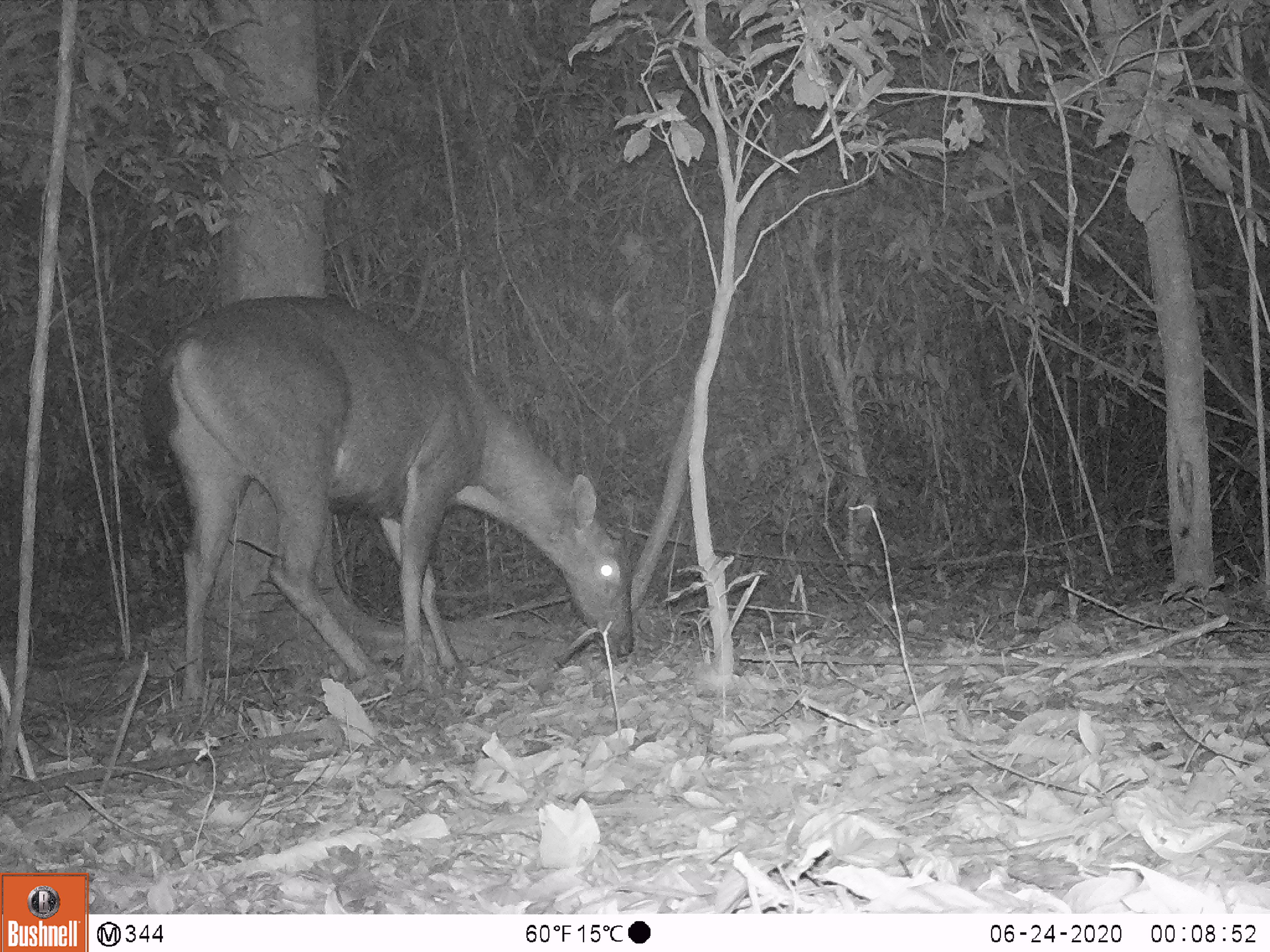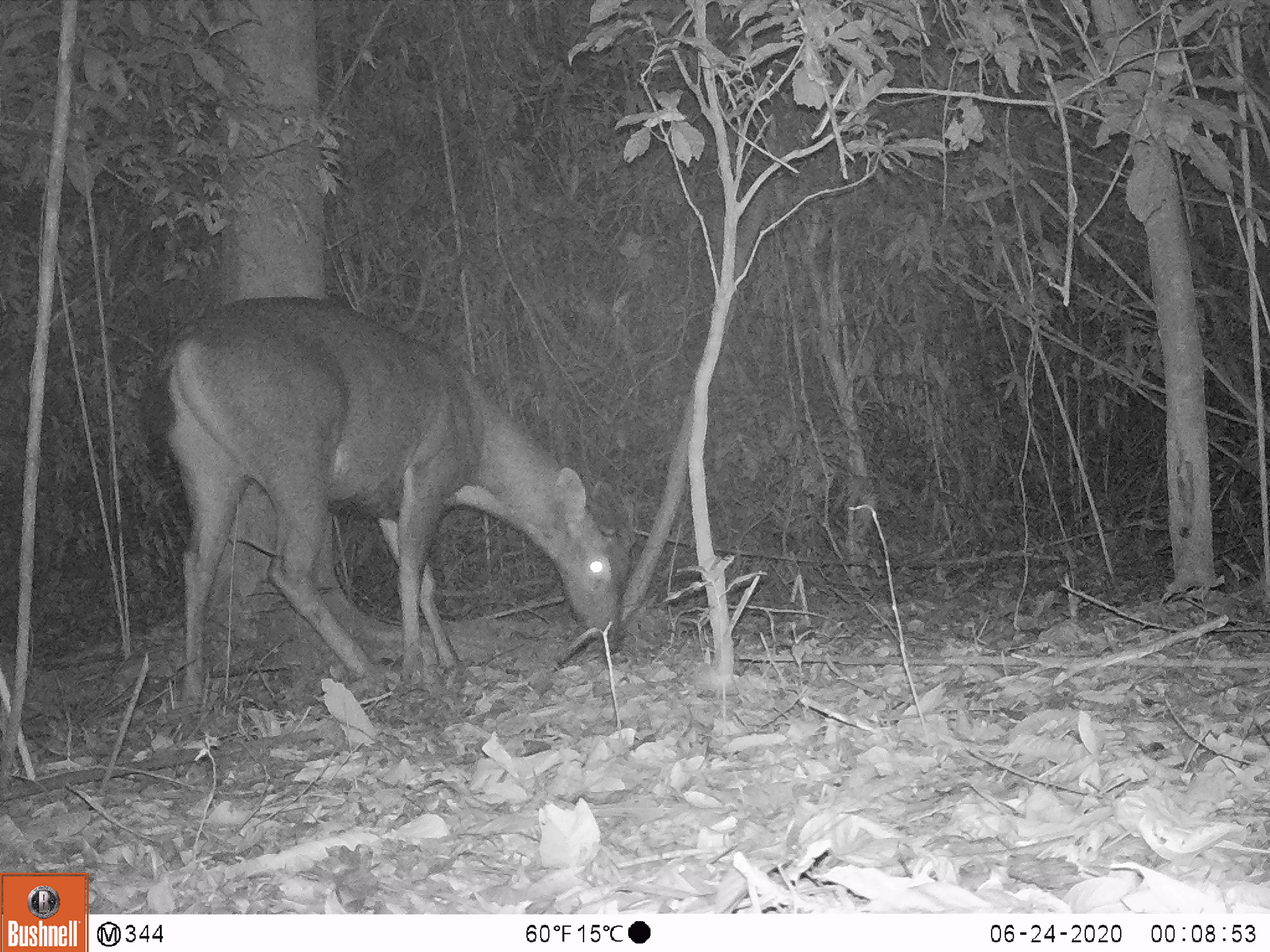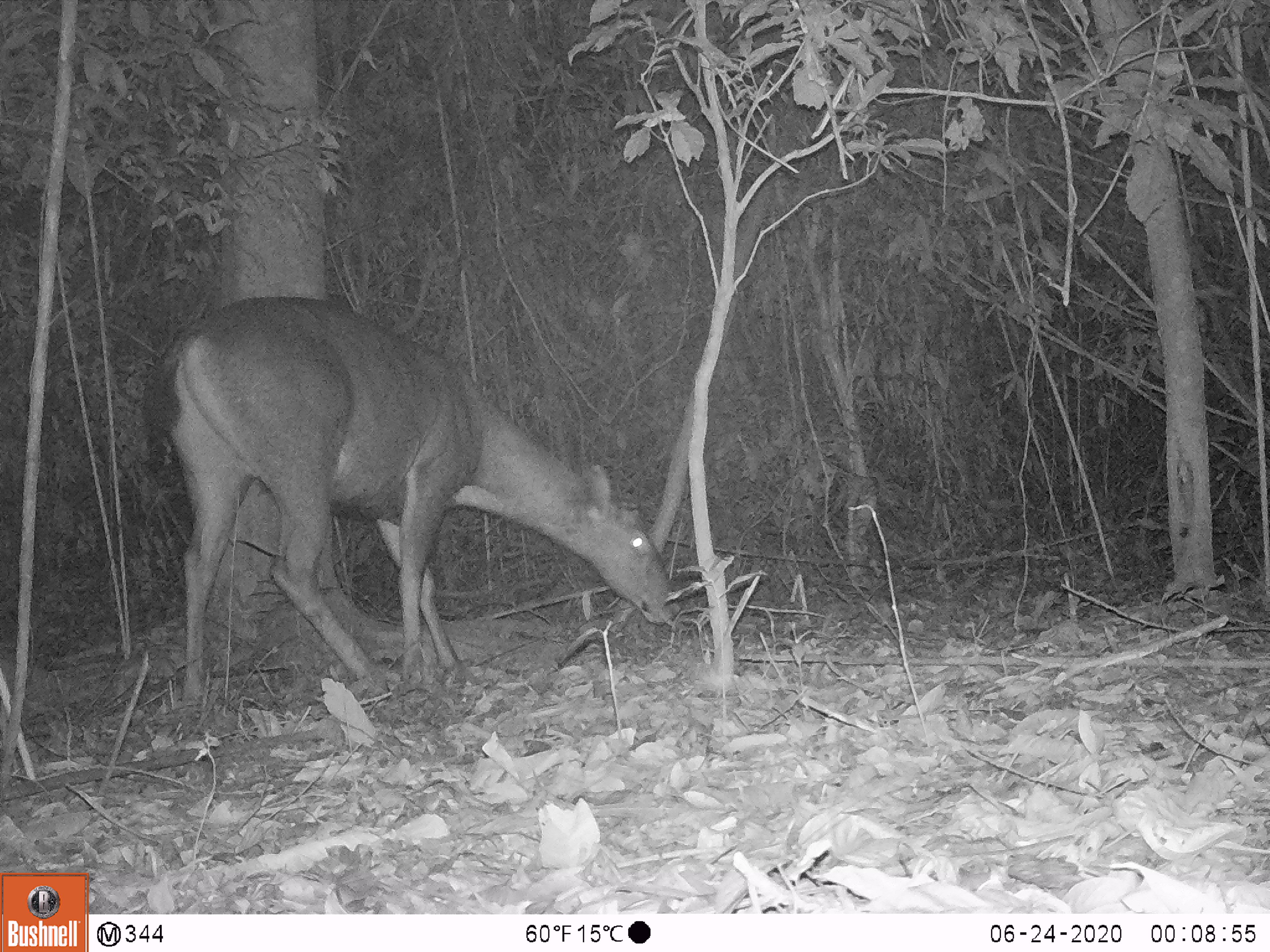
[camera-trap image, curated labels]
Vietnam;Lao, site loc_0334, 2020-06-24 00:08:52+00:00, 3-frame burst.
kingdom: Animalia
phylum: Chordata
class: Mammalia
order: Artiodactyla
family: Cervidae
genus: Rusa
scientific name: Rusa unicolor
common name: sambar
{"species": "sambar (Rusa unicolor)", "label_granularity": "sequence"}